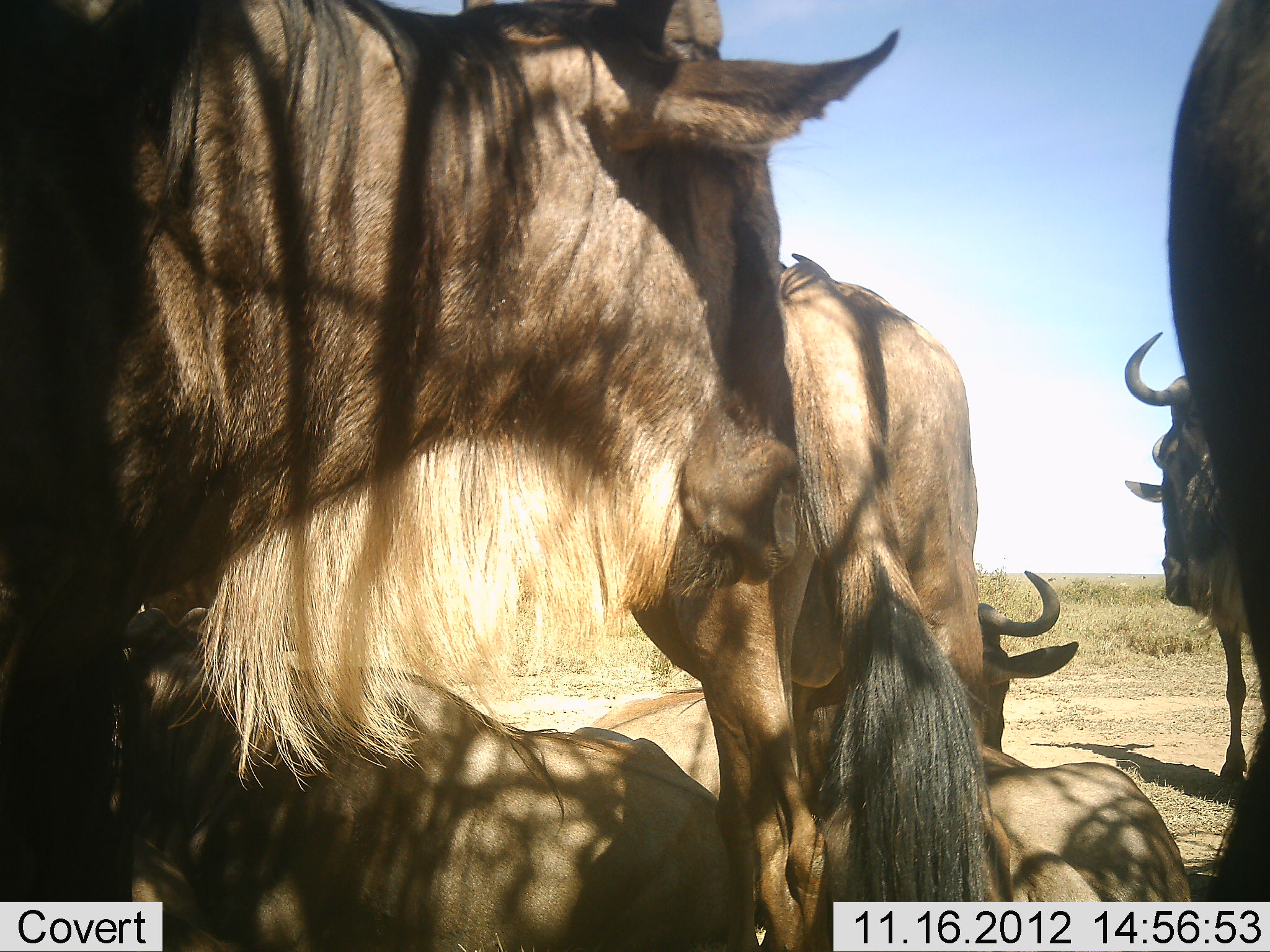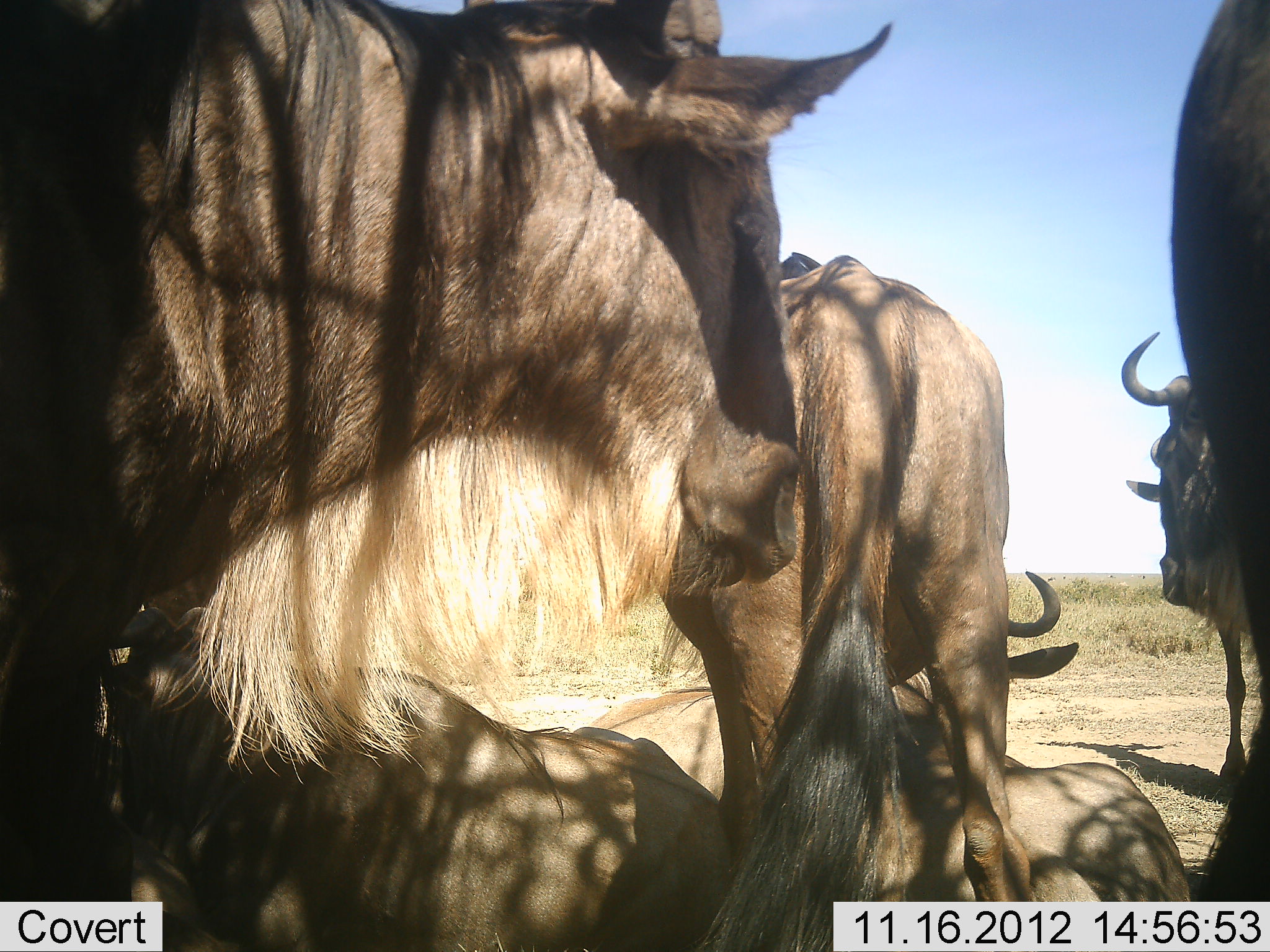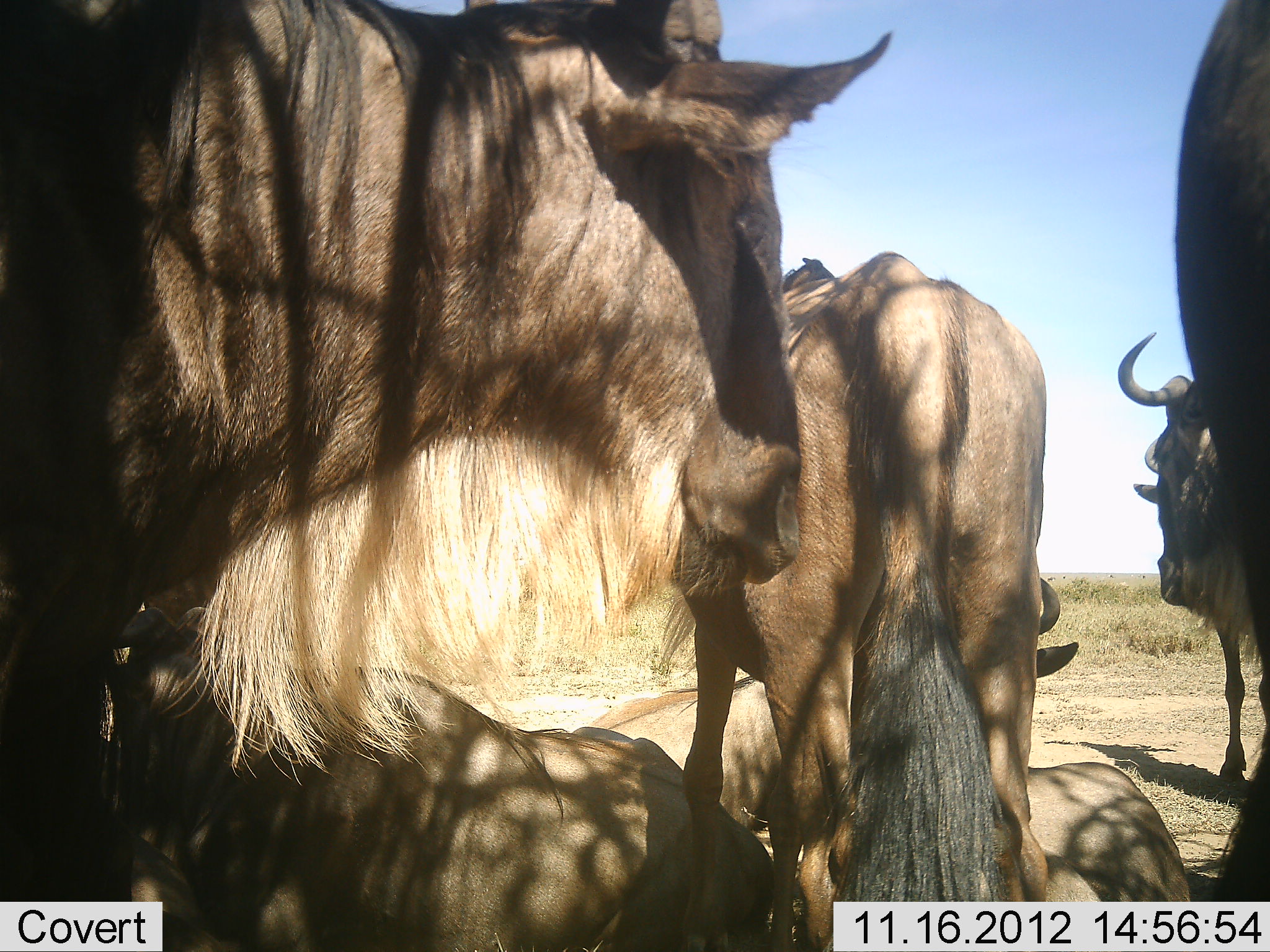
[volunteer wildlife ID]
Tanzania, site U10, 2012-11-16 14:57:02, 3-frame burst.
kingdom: Animalia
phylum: Chordata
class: Mammalia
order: Artiodactyla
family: Bovidae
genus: Connochaetes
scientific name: Connochaetes taurinus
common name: blue wildebeest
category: wildebeest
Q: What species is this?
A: Wildebeest (blue wildebeest) (Connochaetes taurinus).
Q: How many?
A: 6.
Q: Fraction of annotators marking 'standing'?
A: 80%.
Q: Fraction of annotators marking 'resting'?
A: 80%.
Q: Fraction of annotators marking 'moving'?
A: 10%.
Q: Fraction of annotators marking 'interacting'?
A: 0%.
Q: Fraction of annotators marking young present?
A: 0%.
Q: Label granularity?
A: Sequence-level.